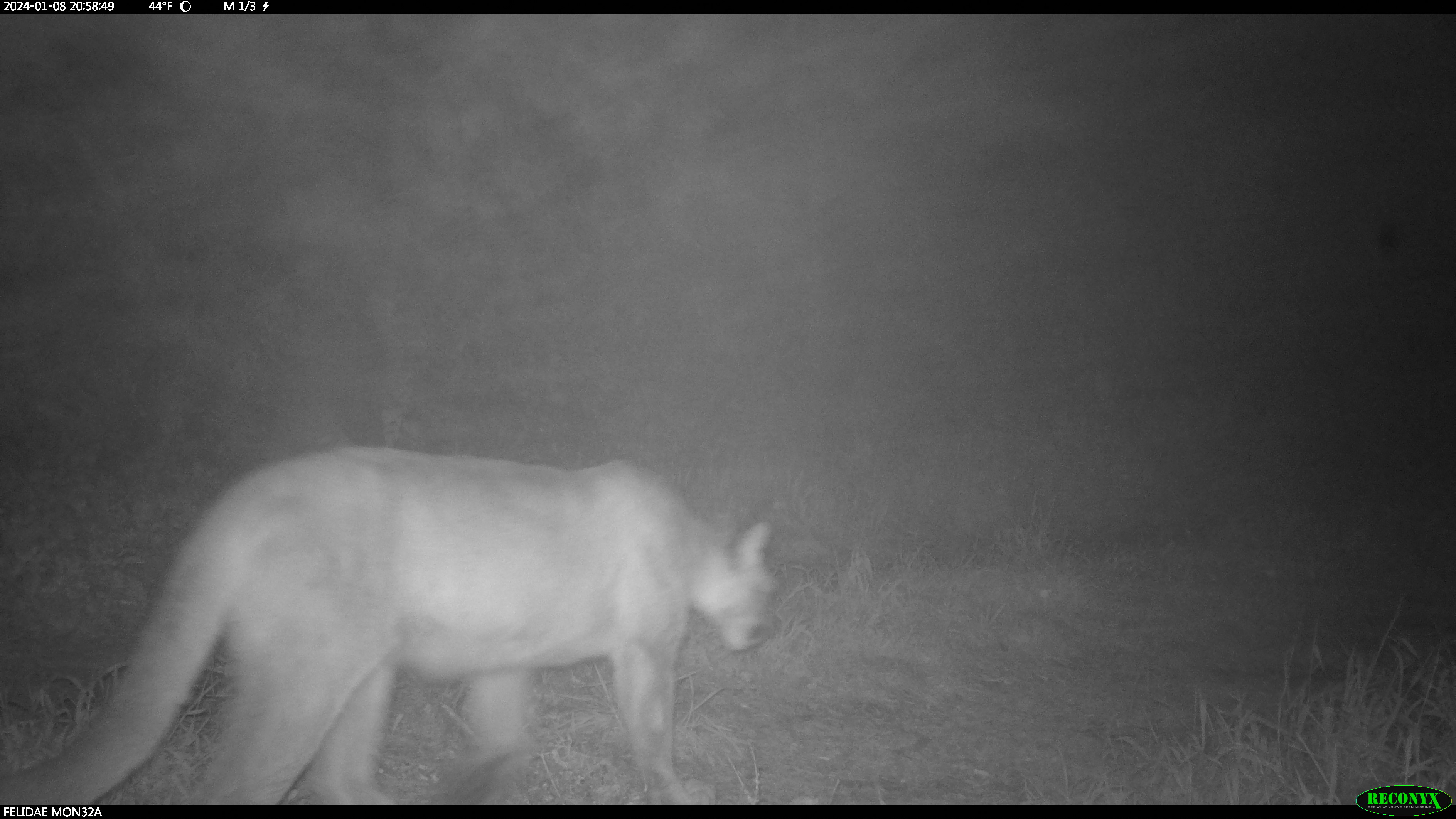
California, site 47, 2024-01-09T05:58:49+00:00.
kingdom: Animalia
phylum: Chordata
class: Mammalia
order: Carnivora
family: Felidae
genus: Puma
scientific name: Puma concolor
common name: puma